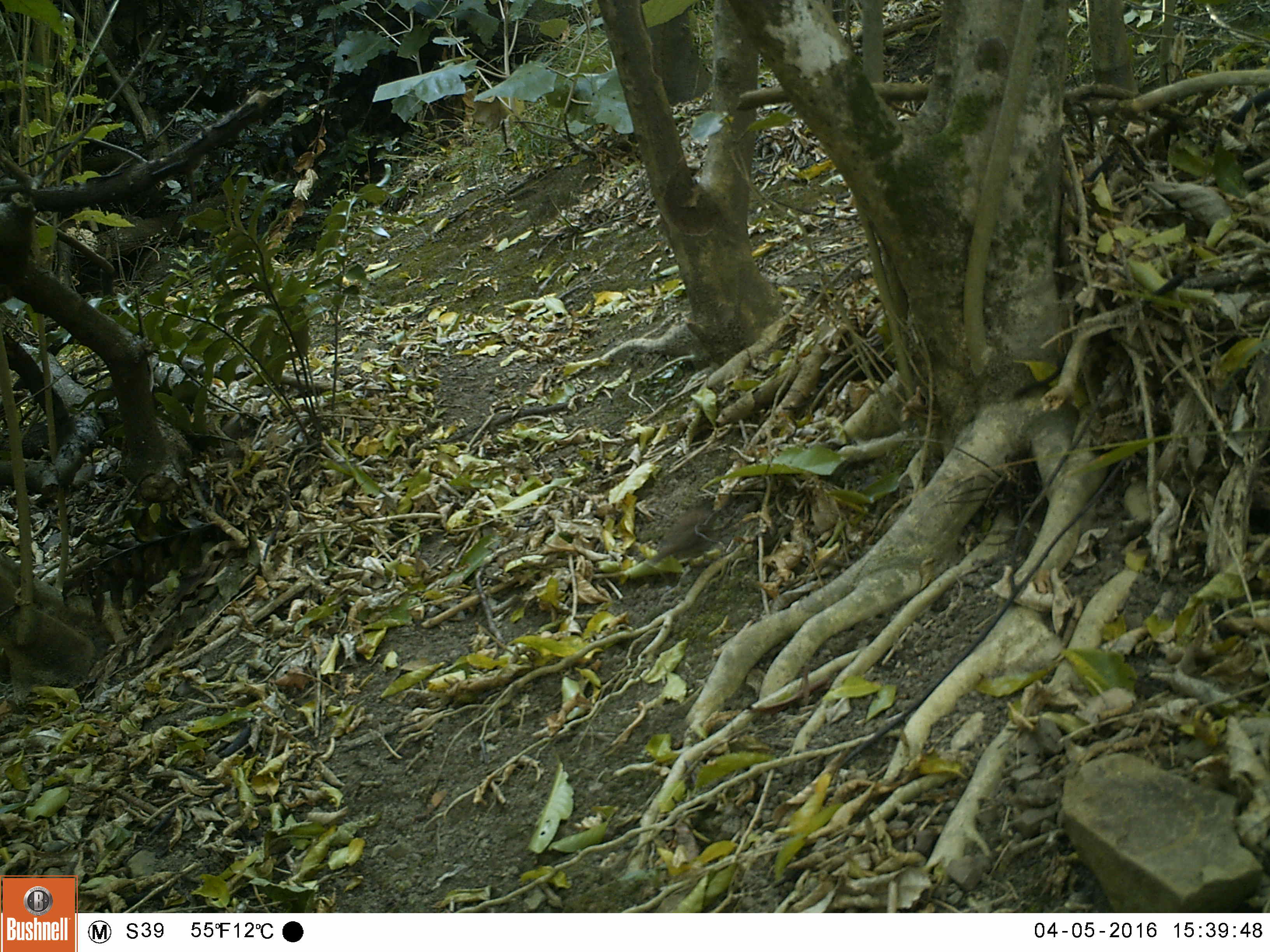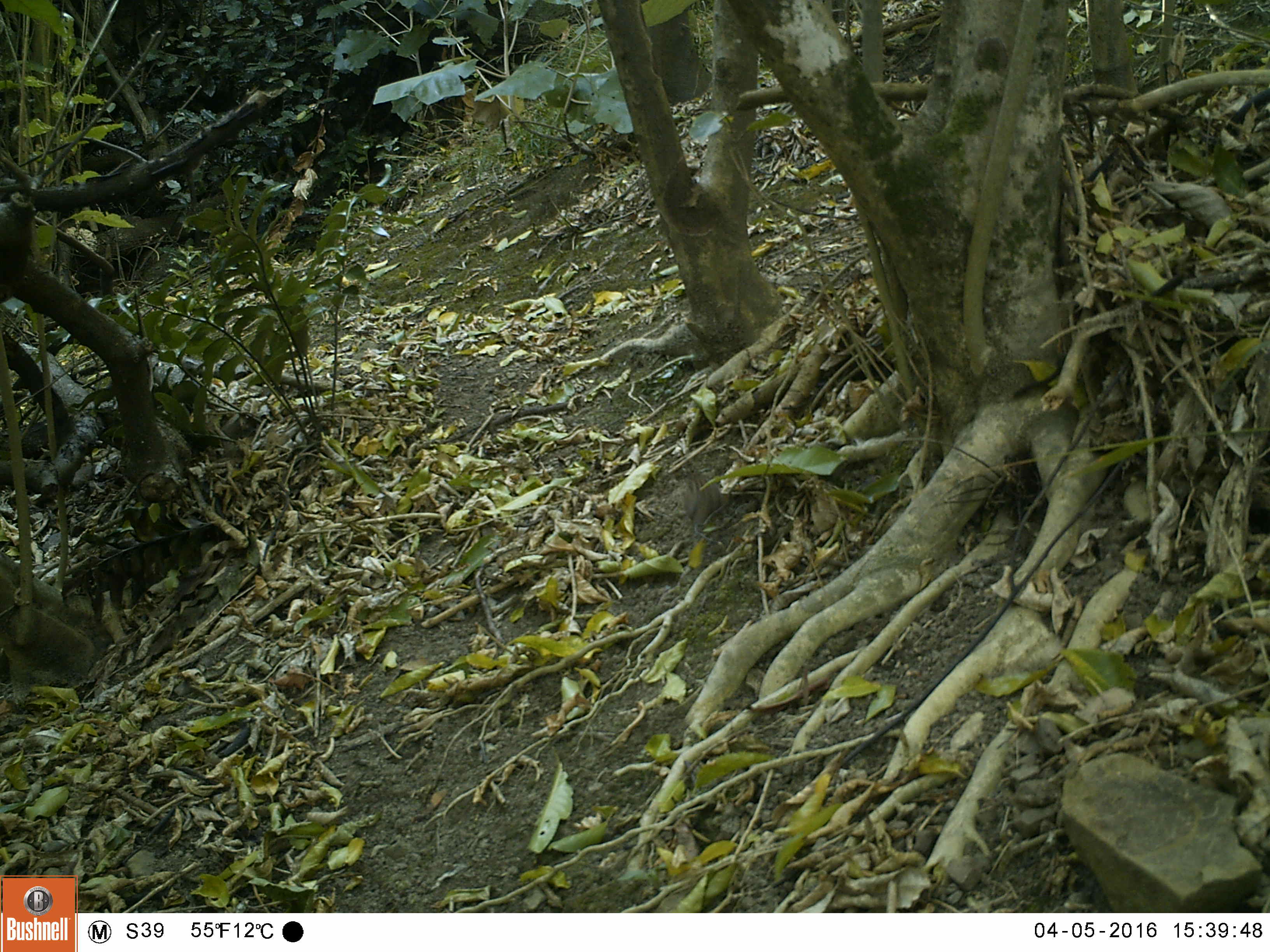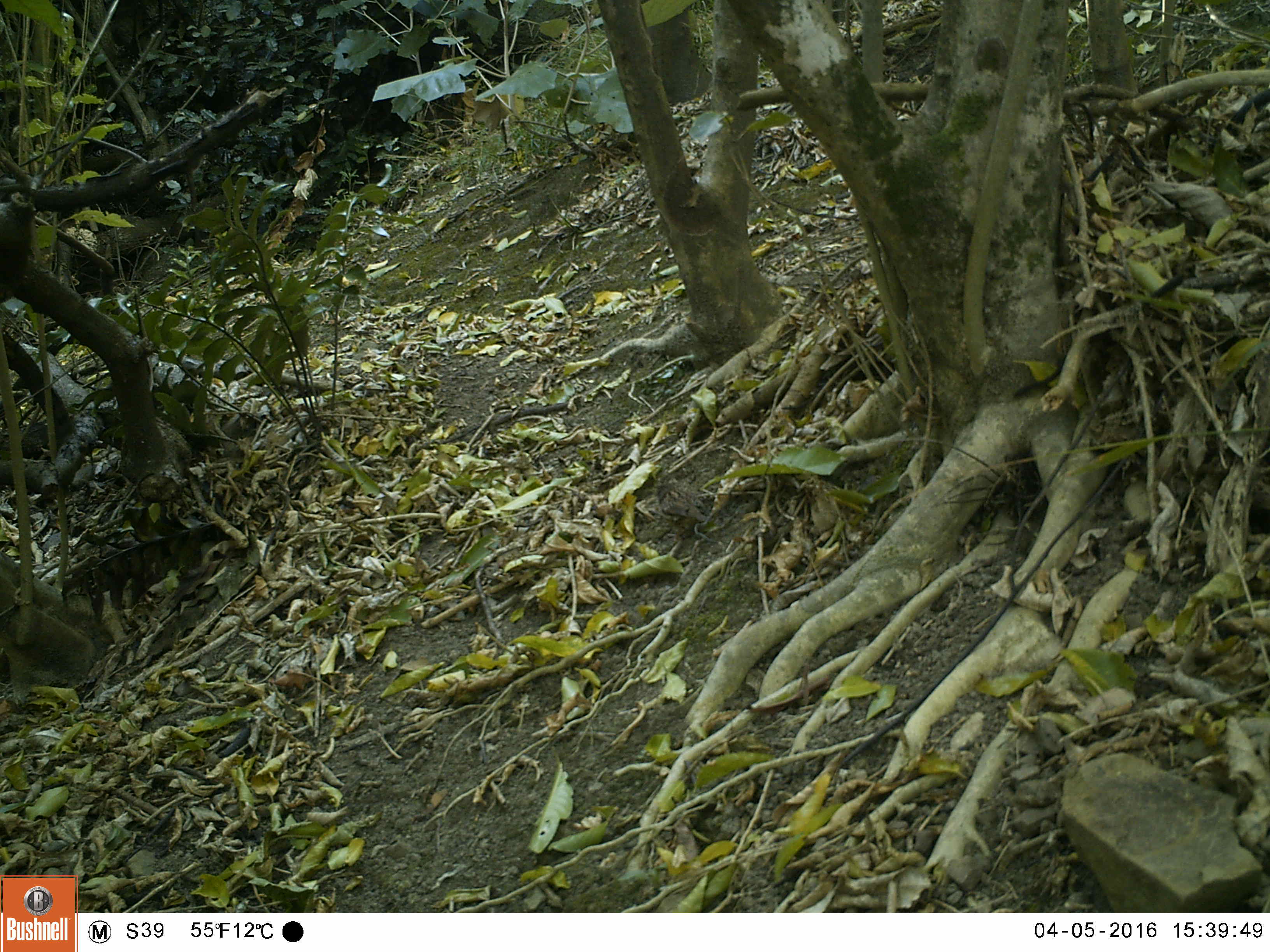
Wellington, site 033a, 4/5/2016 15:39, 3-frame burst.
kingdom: Animalia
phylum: Chordata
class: Aves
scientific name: Aves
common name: bird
Bird (Aves).